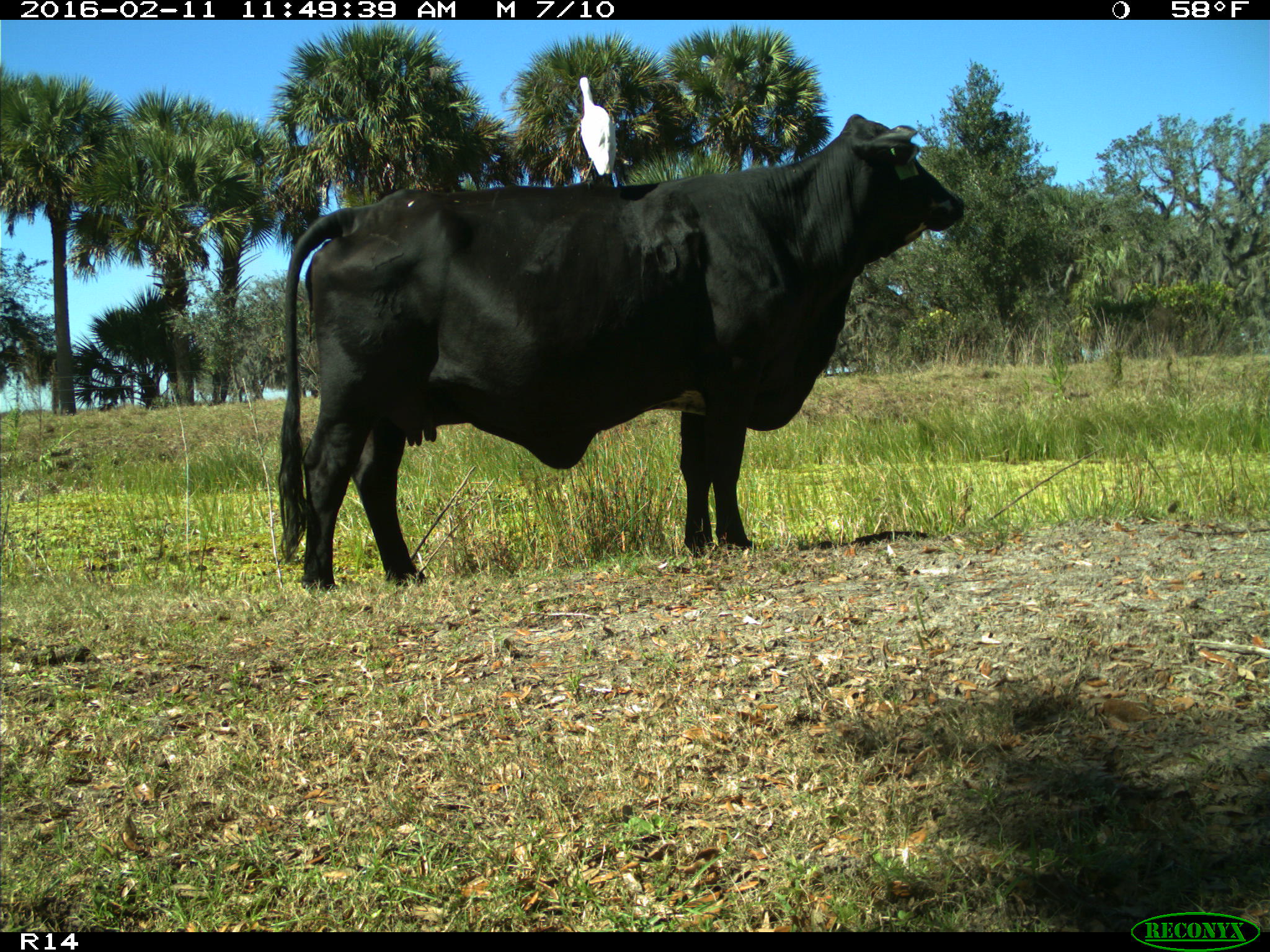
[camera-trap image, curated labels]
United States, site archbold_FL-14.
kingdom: Animalia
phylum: Chordata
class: Mammalia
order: Artiodactyla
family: Bovidae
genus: Bos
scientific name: Bos taurus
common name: domestic cow